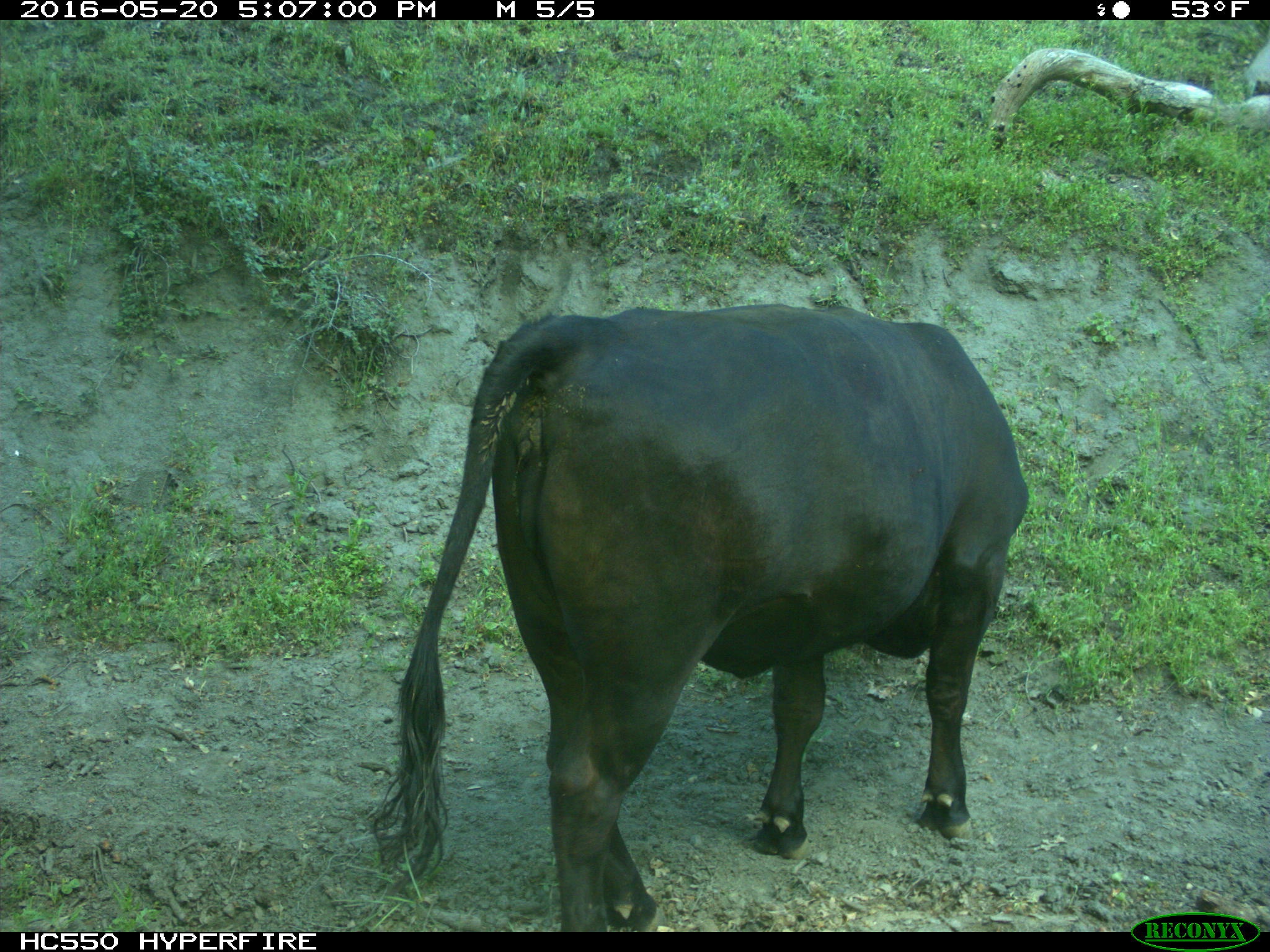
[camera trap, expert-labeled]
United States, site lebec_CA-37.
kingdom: Animalia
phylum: Chordata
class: Mammalia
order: Artiodactyla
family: Bovidae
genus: Bos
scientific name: Bos taurus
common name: domestic cow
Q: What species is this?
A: Bos taurus (domestic cow).